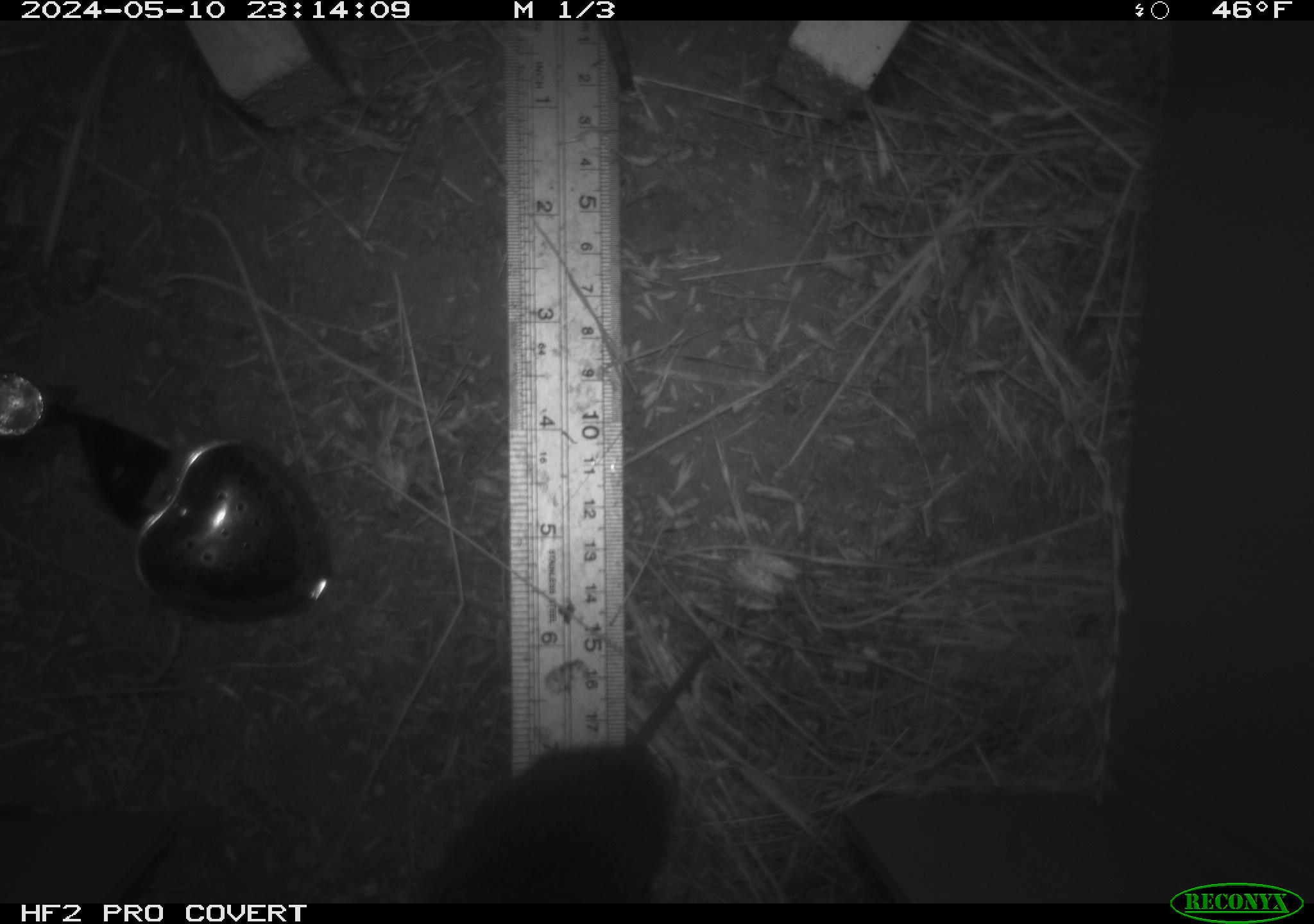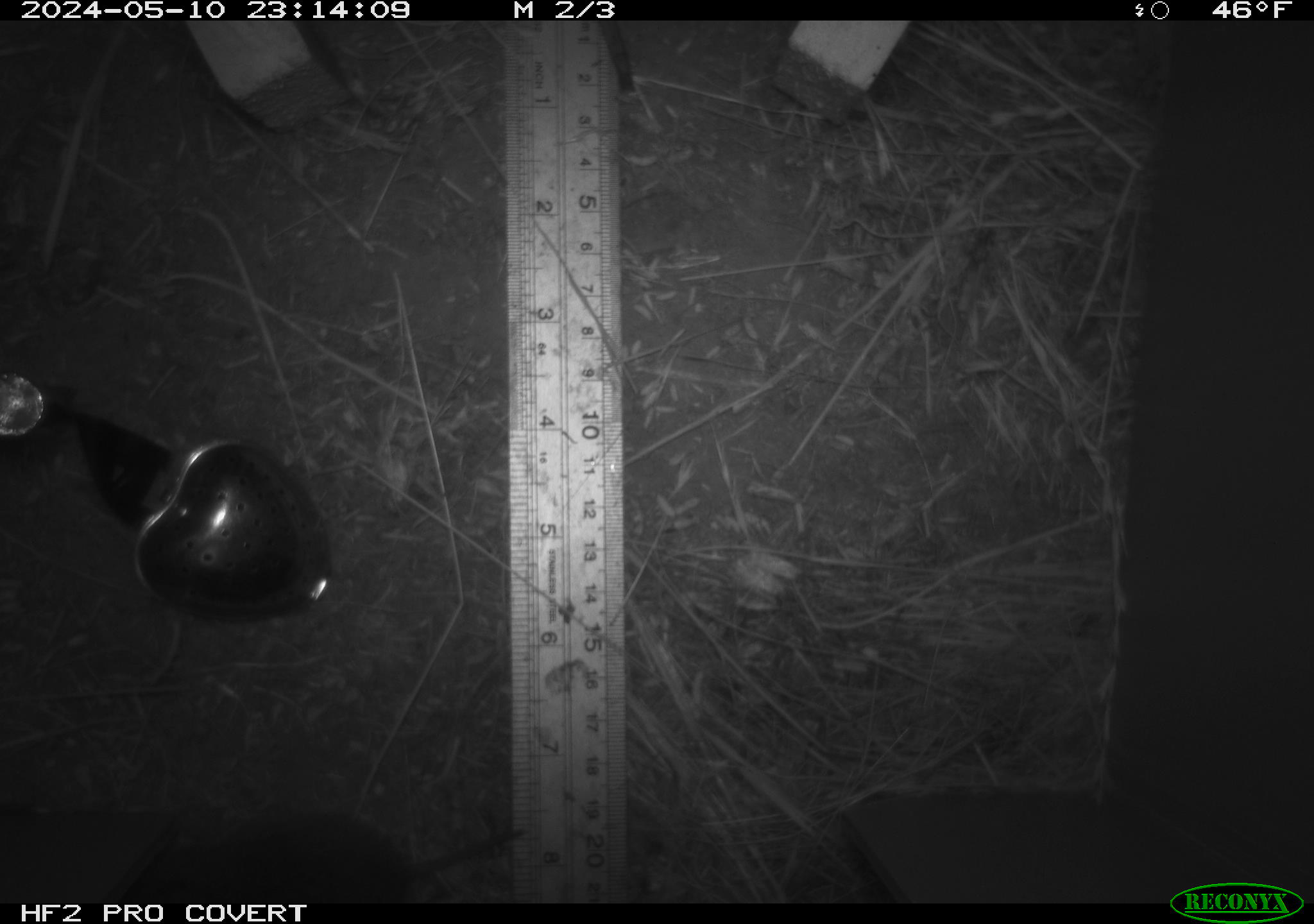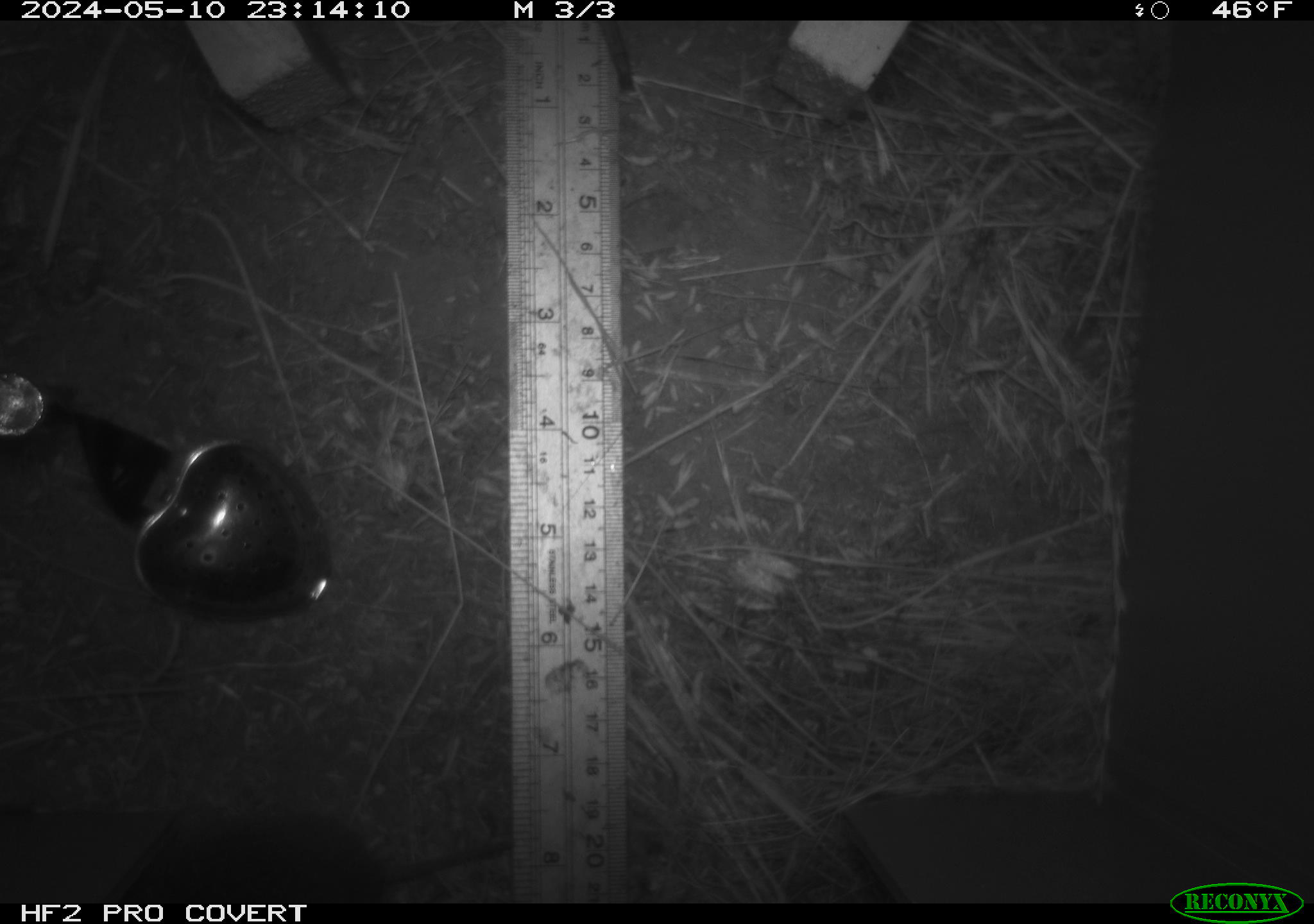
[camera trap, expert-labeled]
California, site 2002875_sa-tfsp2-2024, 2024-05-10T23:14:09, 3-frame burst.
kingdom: Animalia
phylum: Chordata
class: Mammalia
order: Rodentia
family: Cricetidae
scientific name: Arvicolinae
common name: voles, lemmings, and muskrats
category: arvicolinae subfamily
Arvicolinae subfamily (voles, lemmings, and muskrats) (Arvicolinae).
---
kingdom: Animalia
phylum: Chordata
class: Mammalia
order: Rodentia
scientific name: Rodentia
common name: rodent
Rodent (Rodentia).